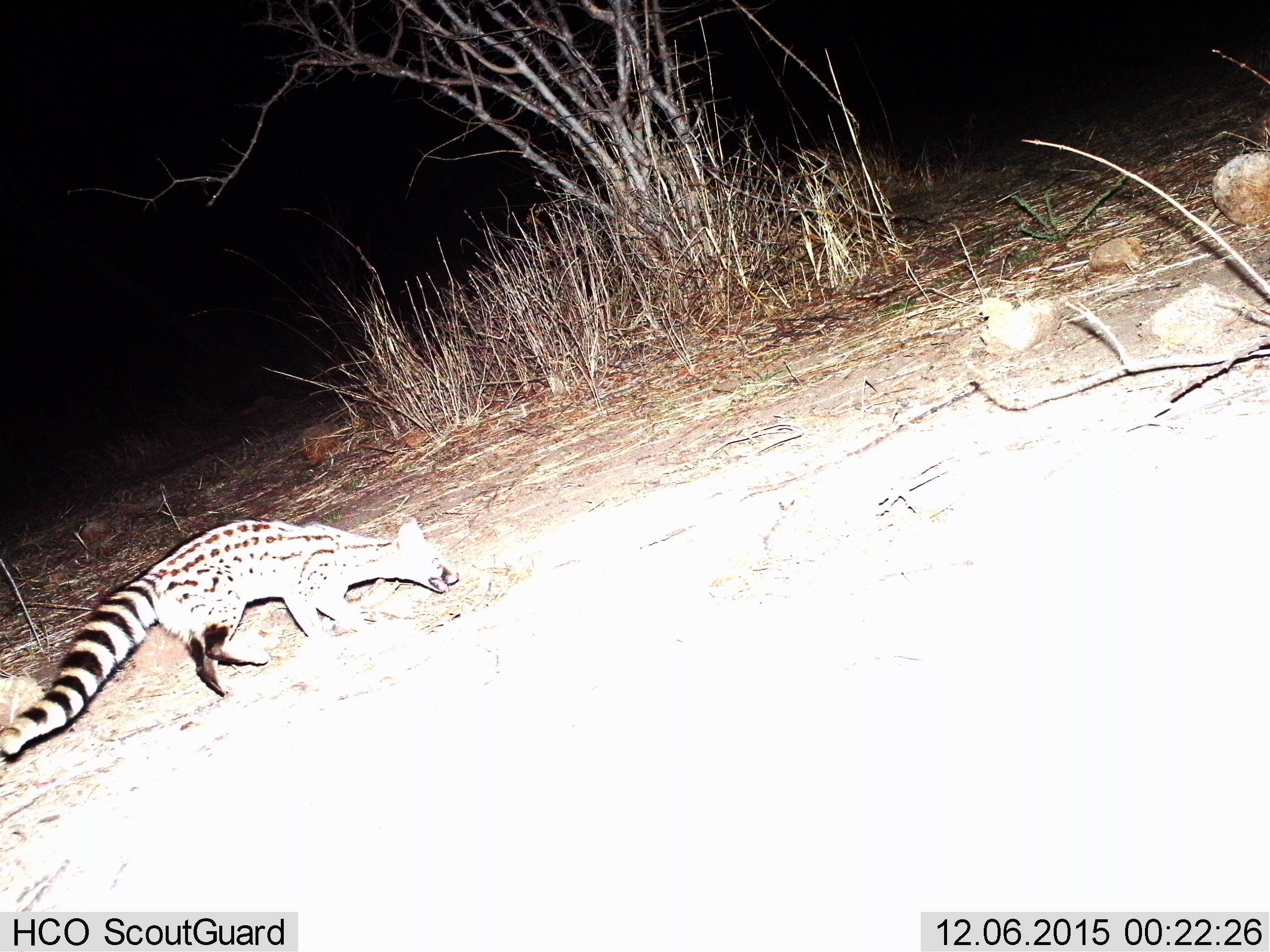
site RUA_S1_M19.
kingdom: Animalia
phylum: Chordata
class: Mammalia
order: Carnivora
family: Viverridae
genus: Genetta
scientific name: Genetta genetta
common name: small-spotted genet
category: genetcommonsmallspotted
Genetcommonsmallspotted (small-spotted genet) (Genetta genetta), count 1. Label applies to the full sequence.